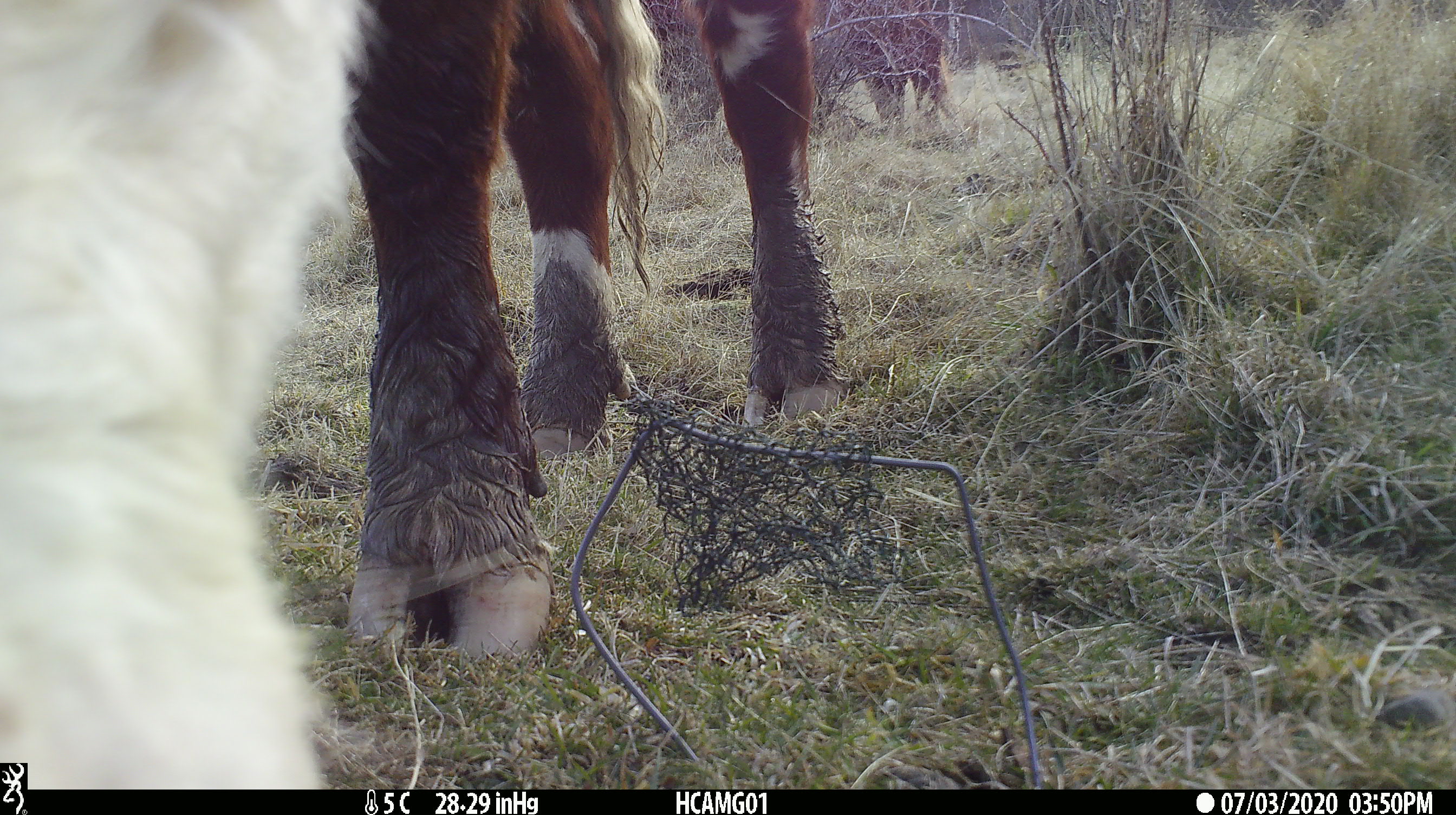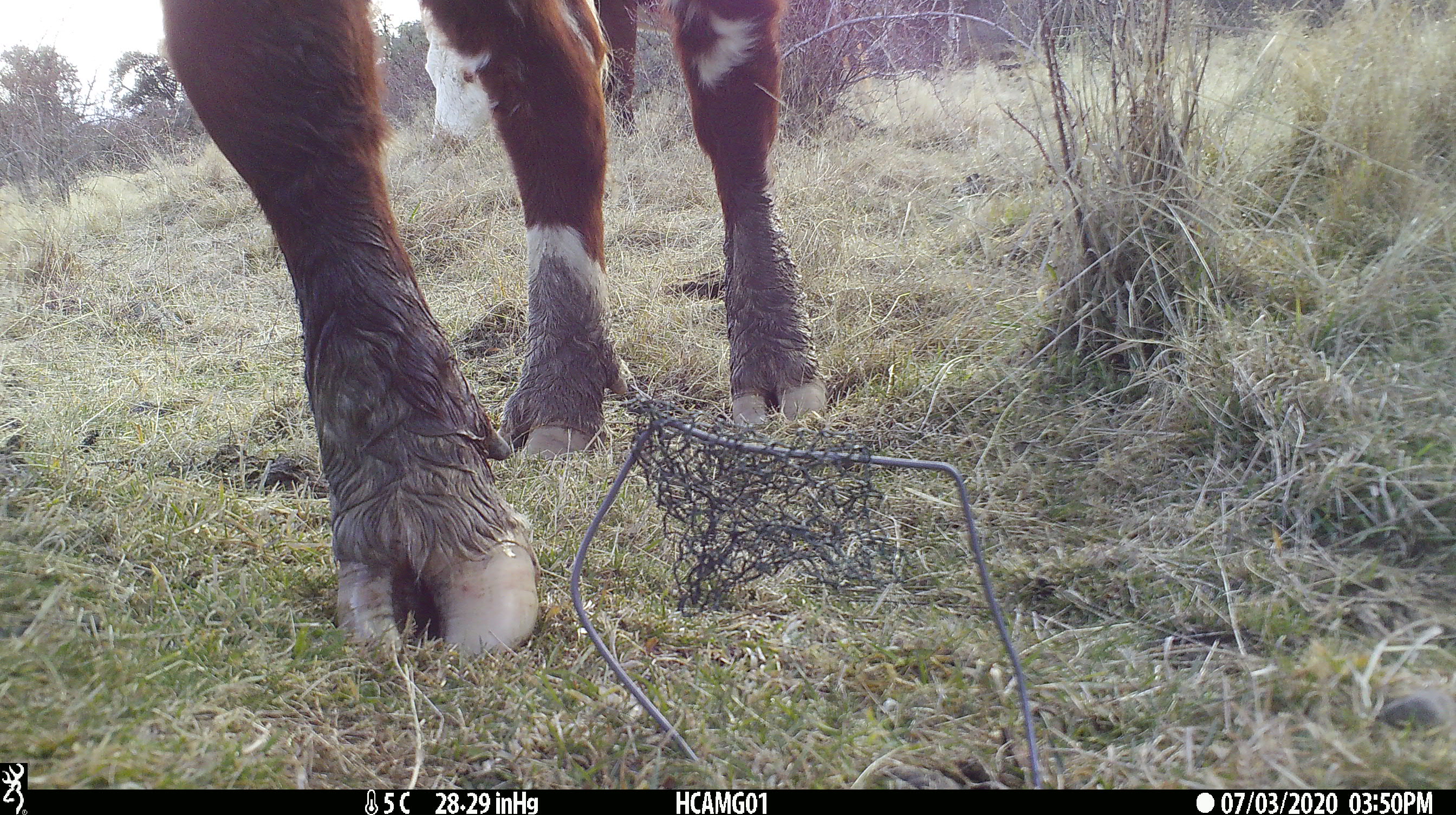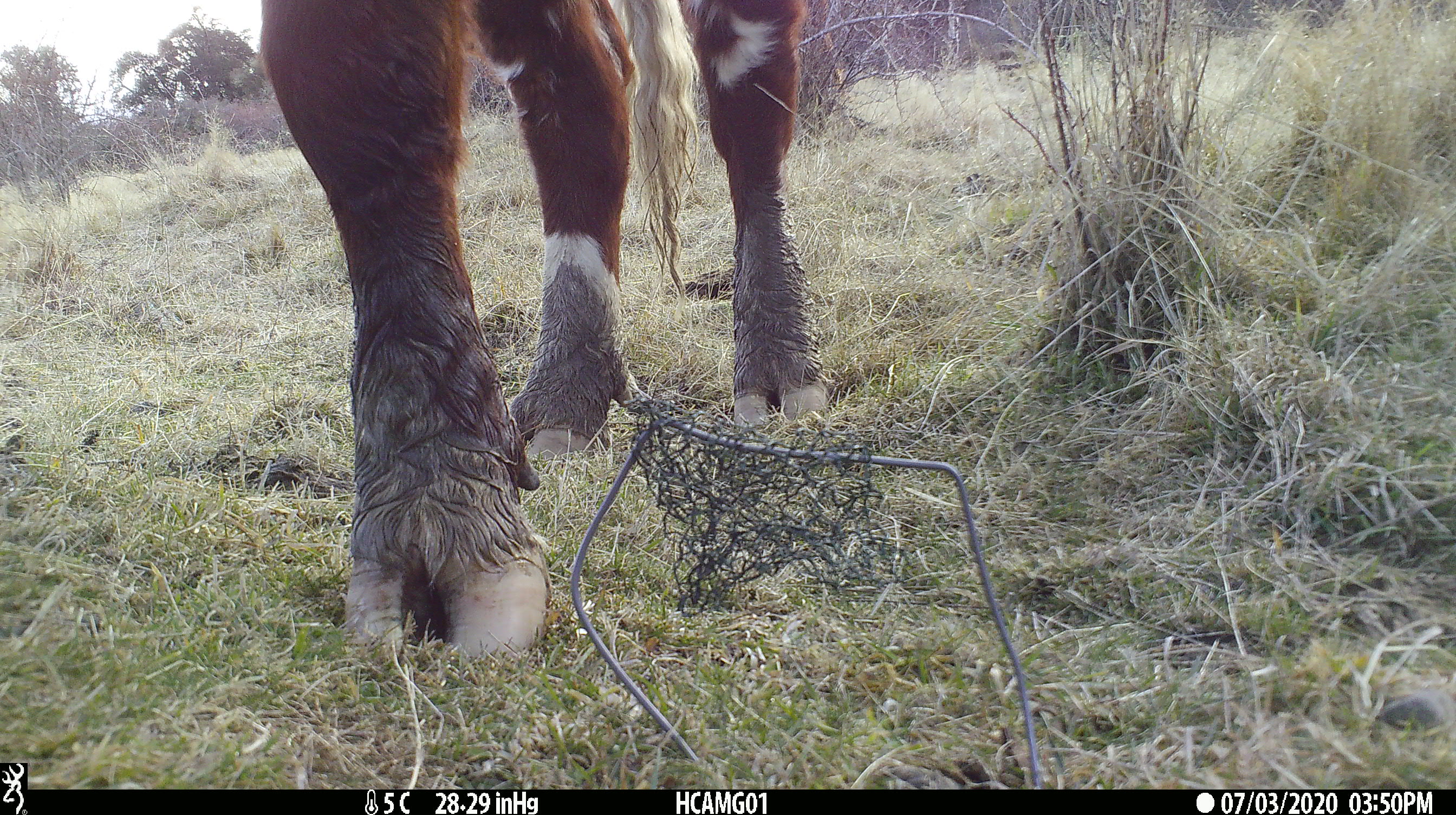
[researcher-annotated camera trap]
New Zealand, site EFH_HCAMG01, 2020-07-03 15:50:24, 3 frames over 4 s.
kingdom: Animalia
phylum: Chordata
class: Mammalia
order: Artiodactyla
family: Bovidae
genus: Bos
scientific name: Bos taurus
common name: domestic cow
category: cow